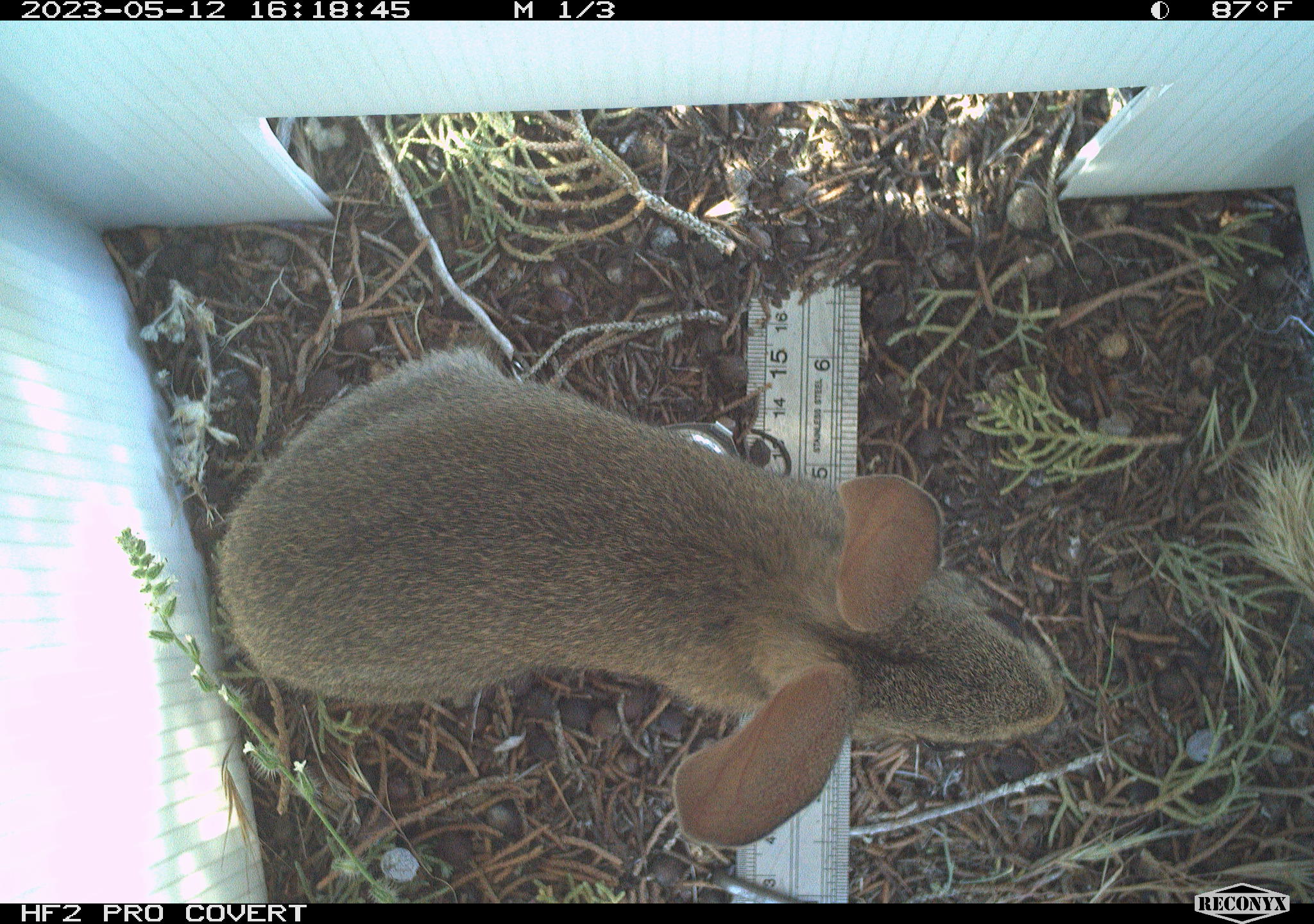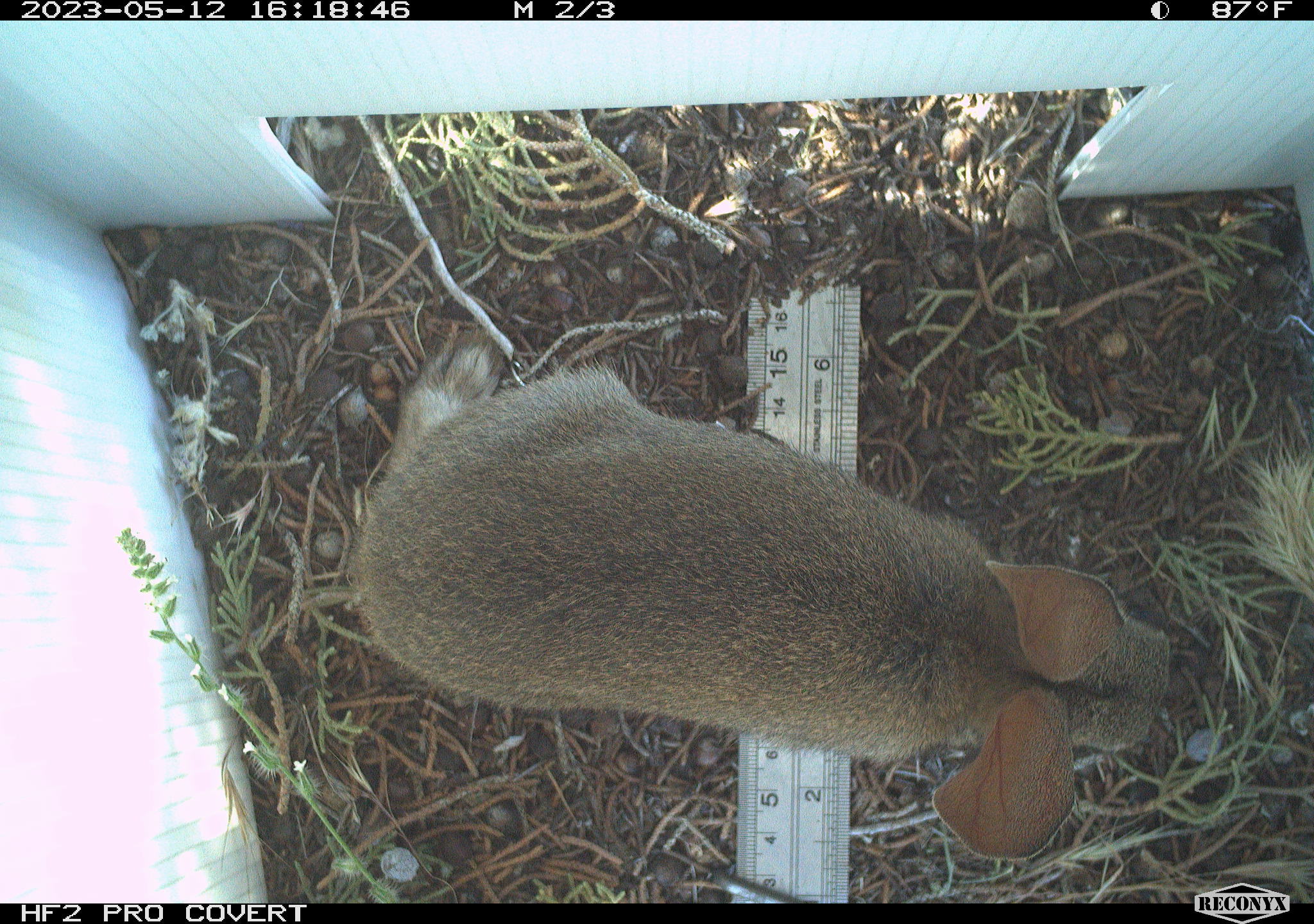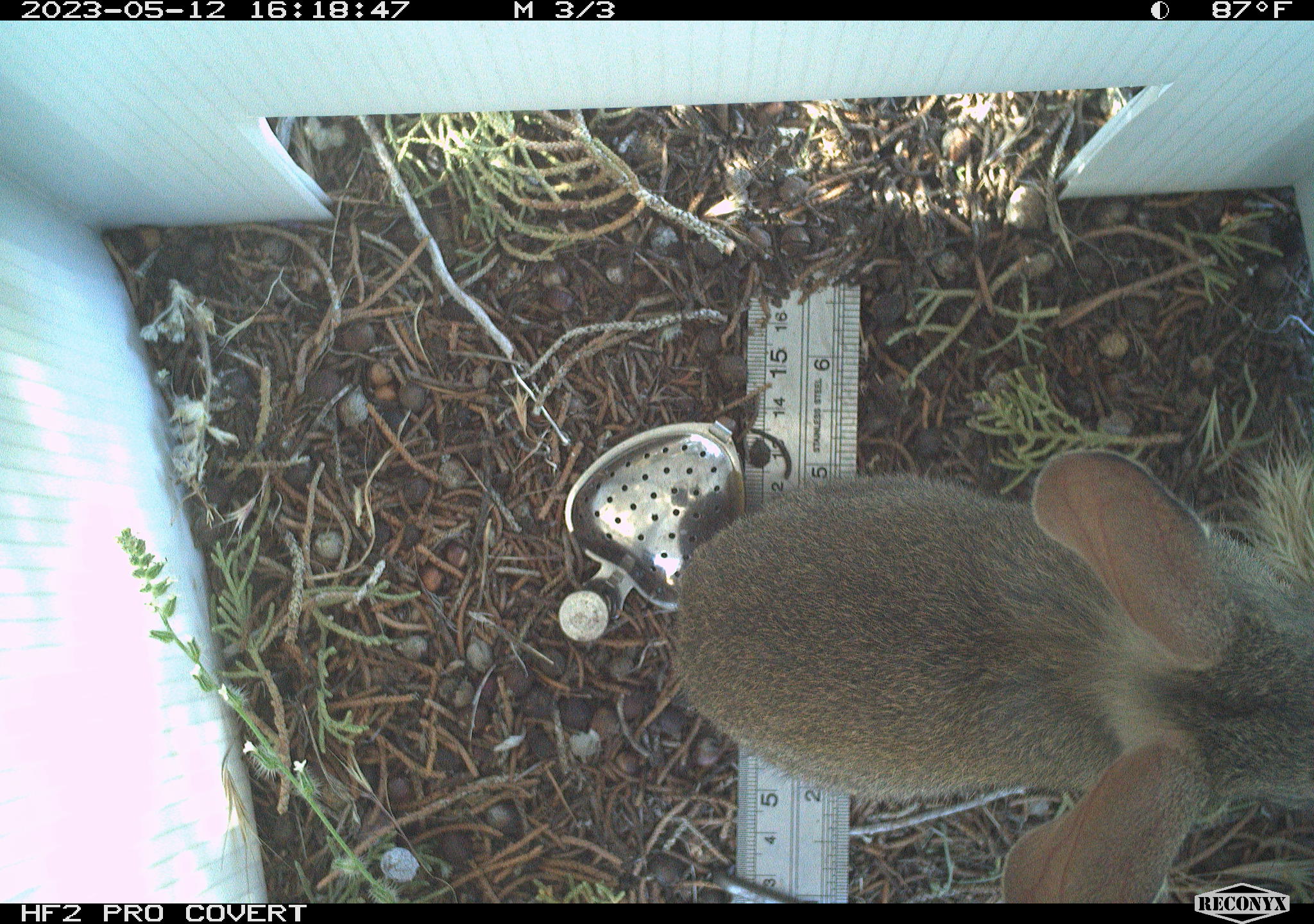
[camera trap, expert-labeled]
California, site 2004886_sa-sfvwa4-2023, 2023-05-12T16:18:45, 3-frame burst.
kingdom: Animalia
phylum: Chordata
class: Mammalia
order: Lagomorpha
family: Leporidae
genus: Sylvilagus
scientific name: Sylvilagus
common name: cottontail rabbits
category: sylvilagus species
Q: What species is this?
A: Sylvilagus species (cottontail rabbits) (Sylvilagus).